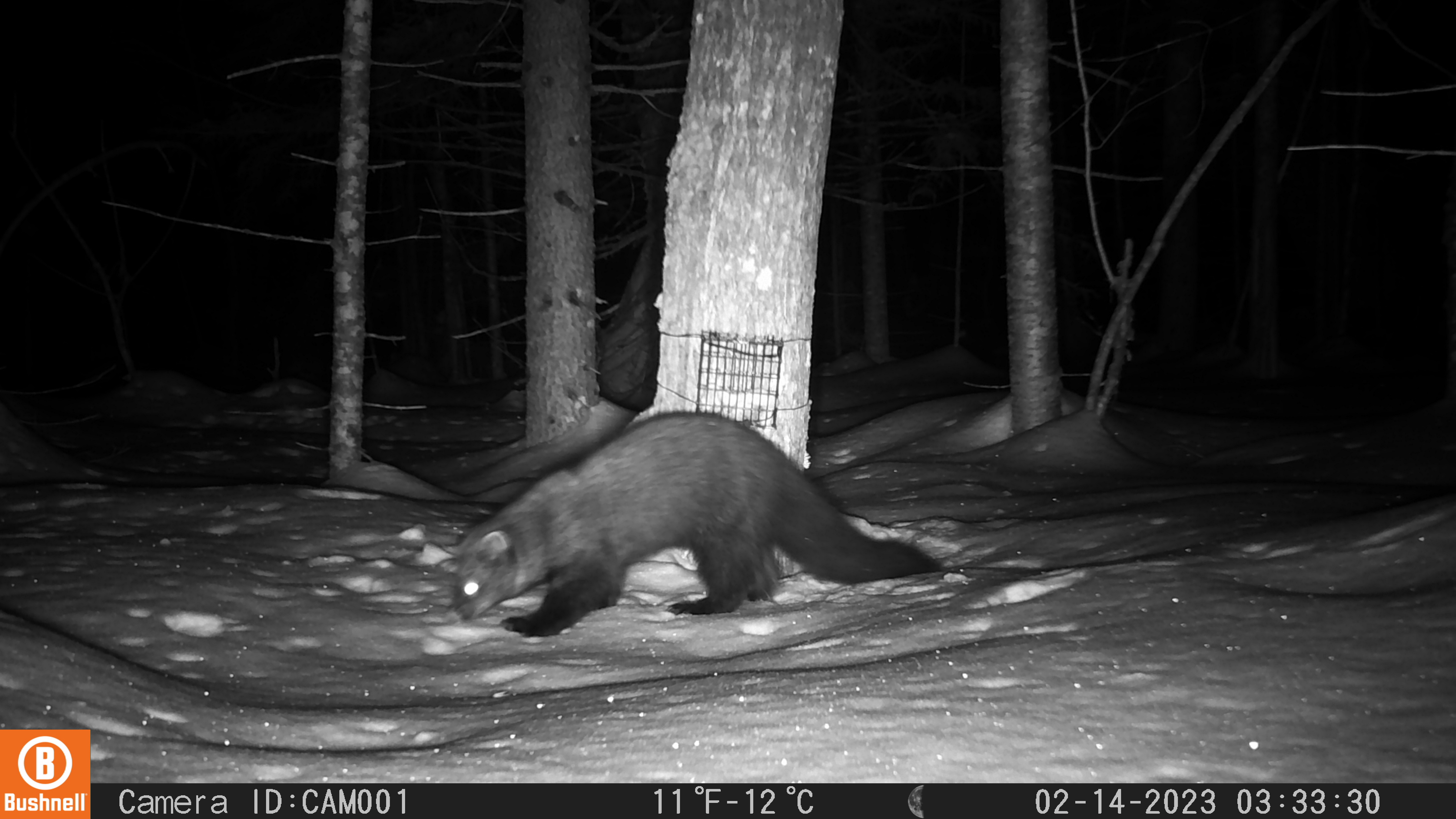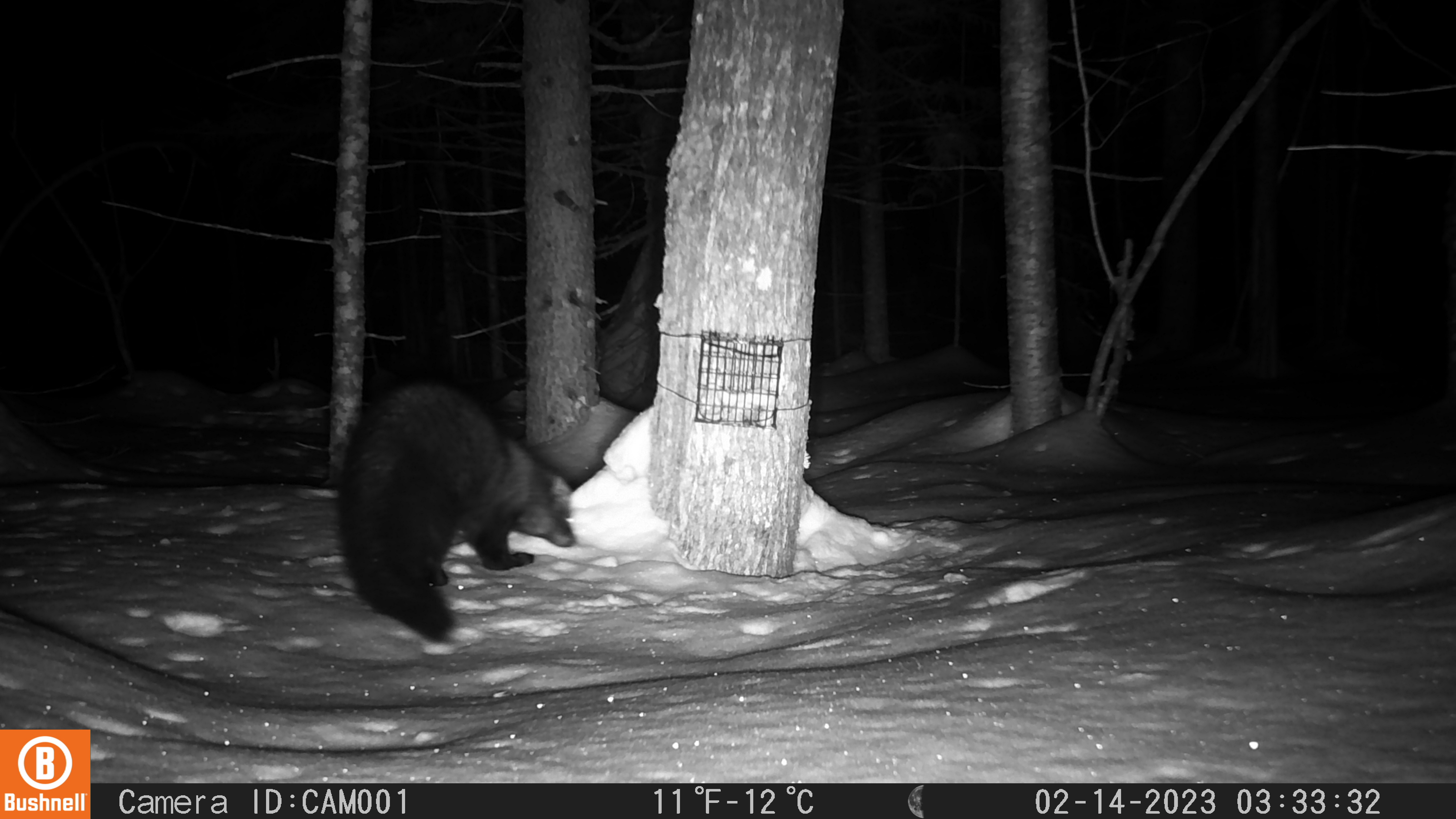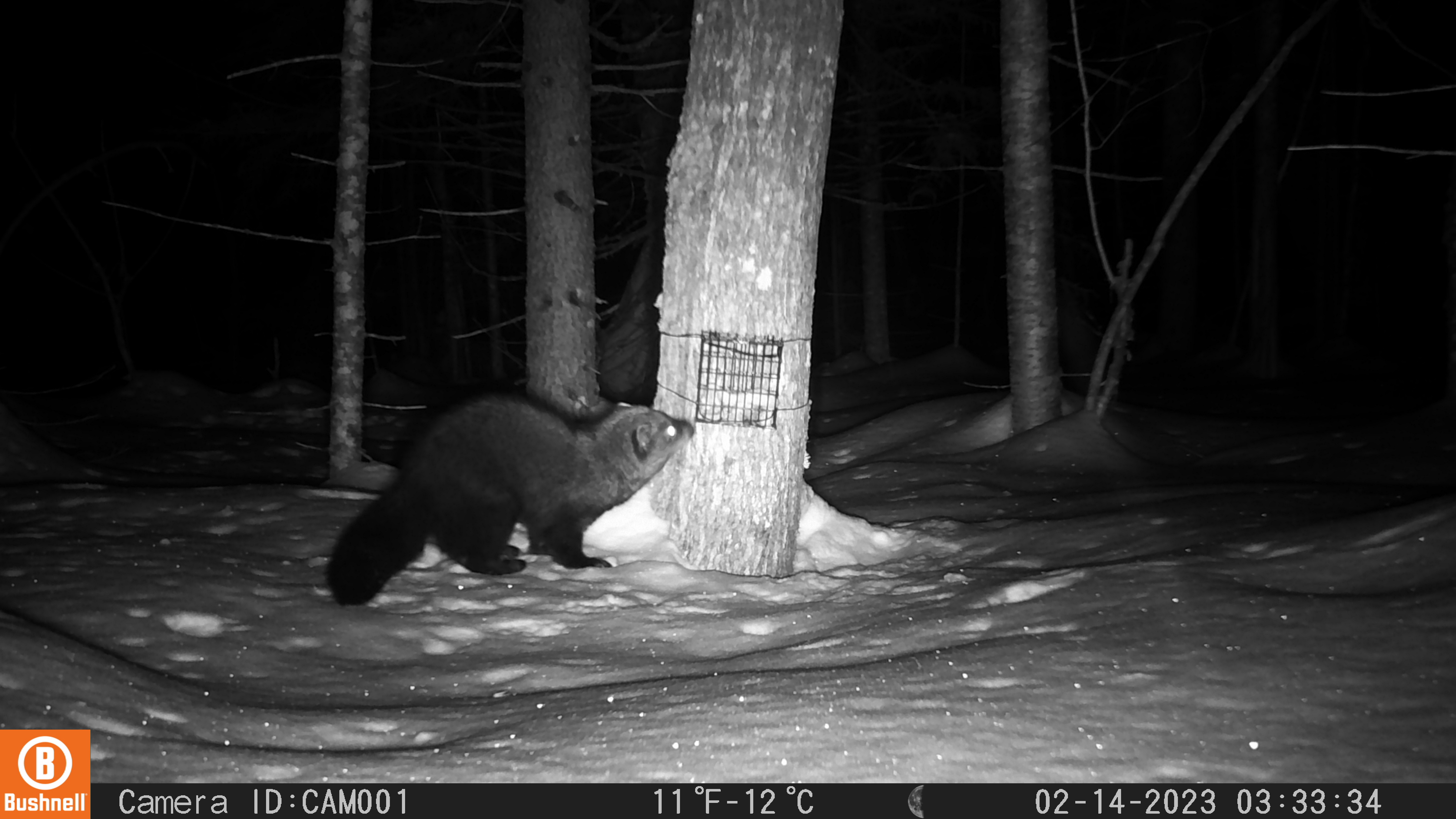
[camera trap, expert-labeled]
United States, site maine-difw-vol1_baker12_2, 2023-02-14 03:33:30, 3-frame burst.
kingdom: Animalia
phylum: Chordata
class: Mammalia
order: Carnivora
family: Mustelidae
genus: Pekania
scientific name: Pekania pennanti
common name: fisher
Fisher (Pekania pennanti).